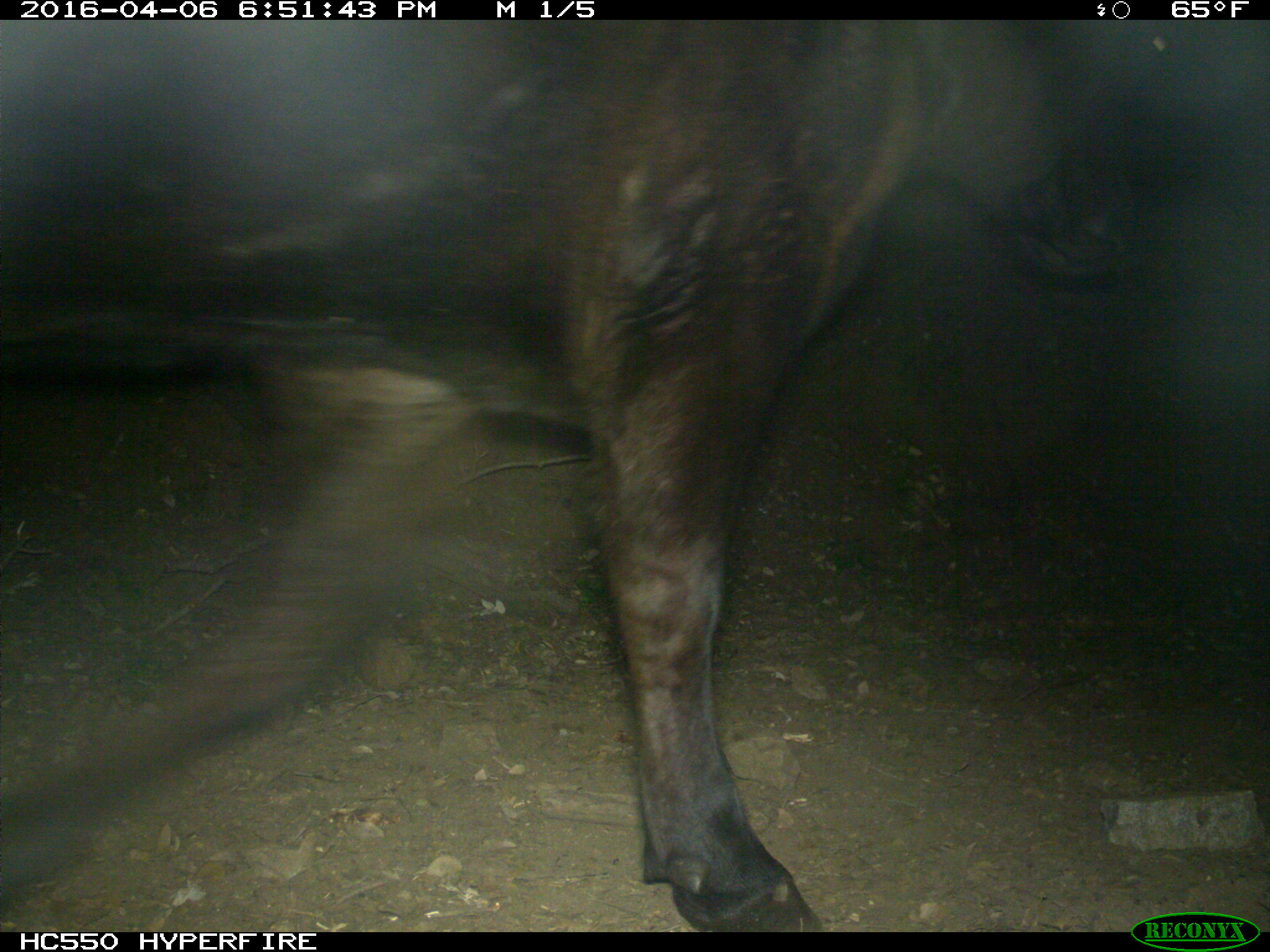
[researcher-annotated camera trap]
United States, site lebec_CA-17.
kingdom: Animalia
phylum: Chordata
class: Mammalia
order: Artiodactyla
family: Bovidae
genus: Bos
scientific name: Bos taurus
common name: domestic cow